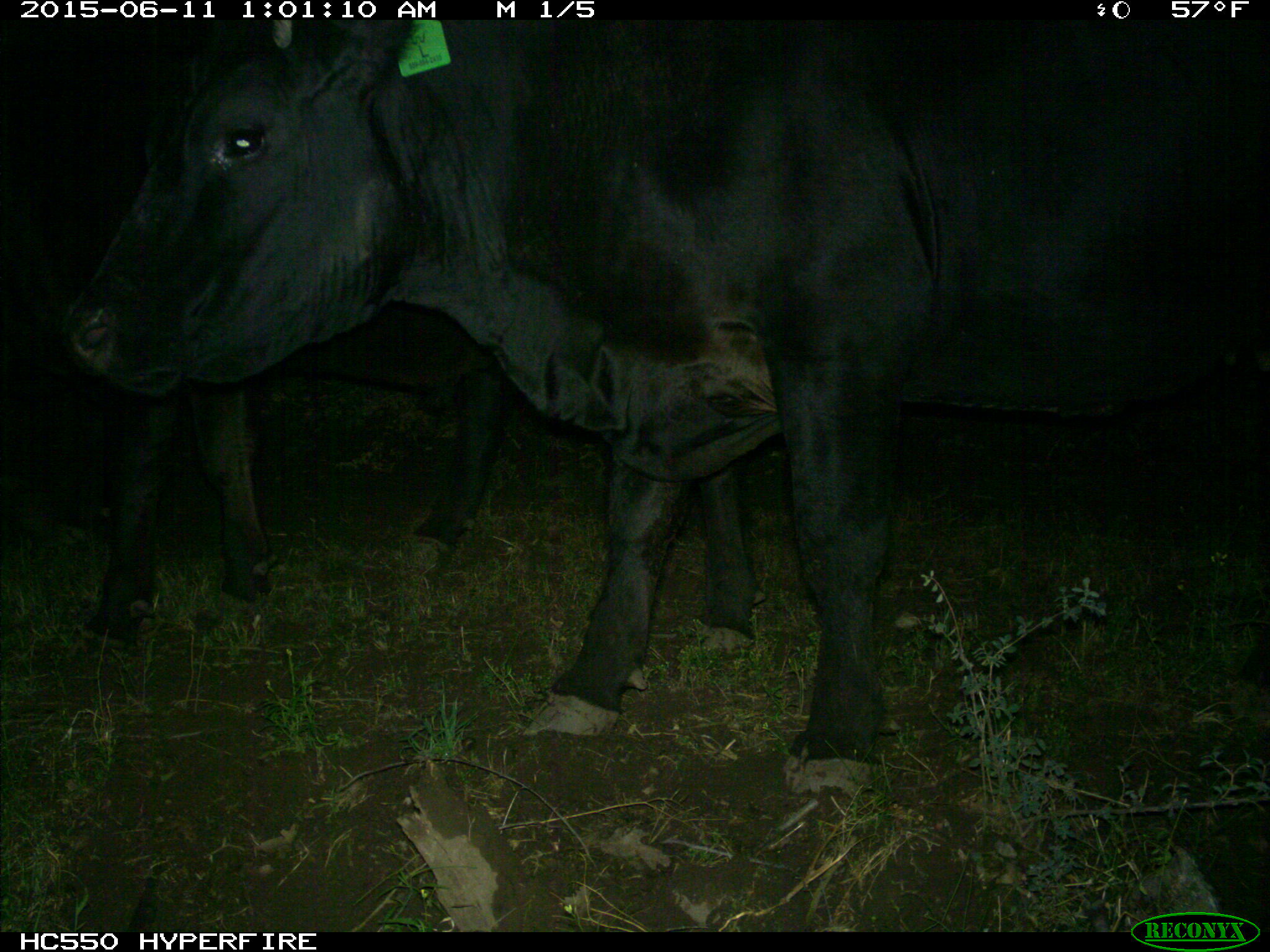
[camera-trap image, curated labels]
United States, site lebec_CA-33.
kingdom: Animalia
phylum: Chordata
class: Mammalia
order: Artiodactyla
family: Bovidae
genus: Bos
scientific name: Bos taurus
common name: domestic cow